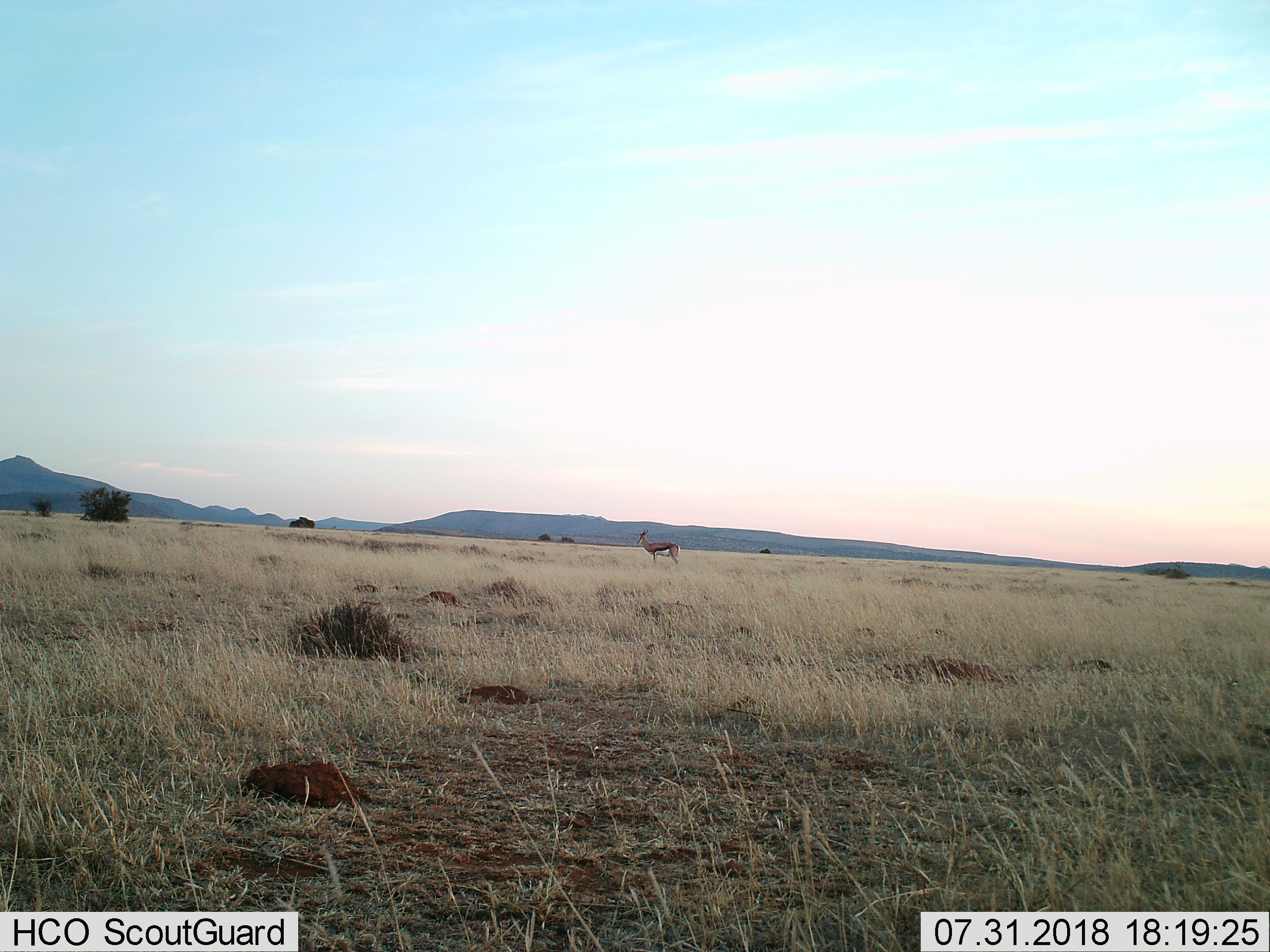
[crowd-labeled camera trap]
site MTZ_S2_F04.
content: unidentified animal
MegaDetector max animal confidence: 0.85